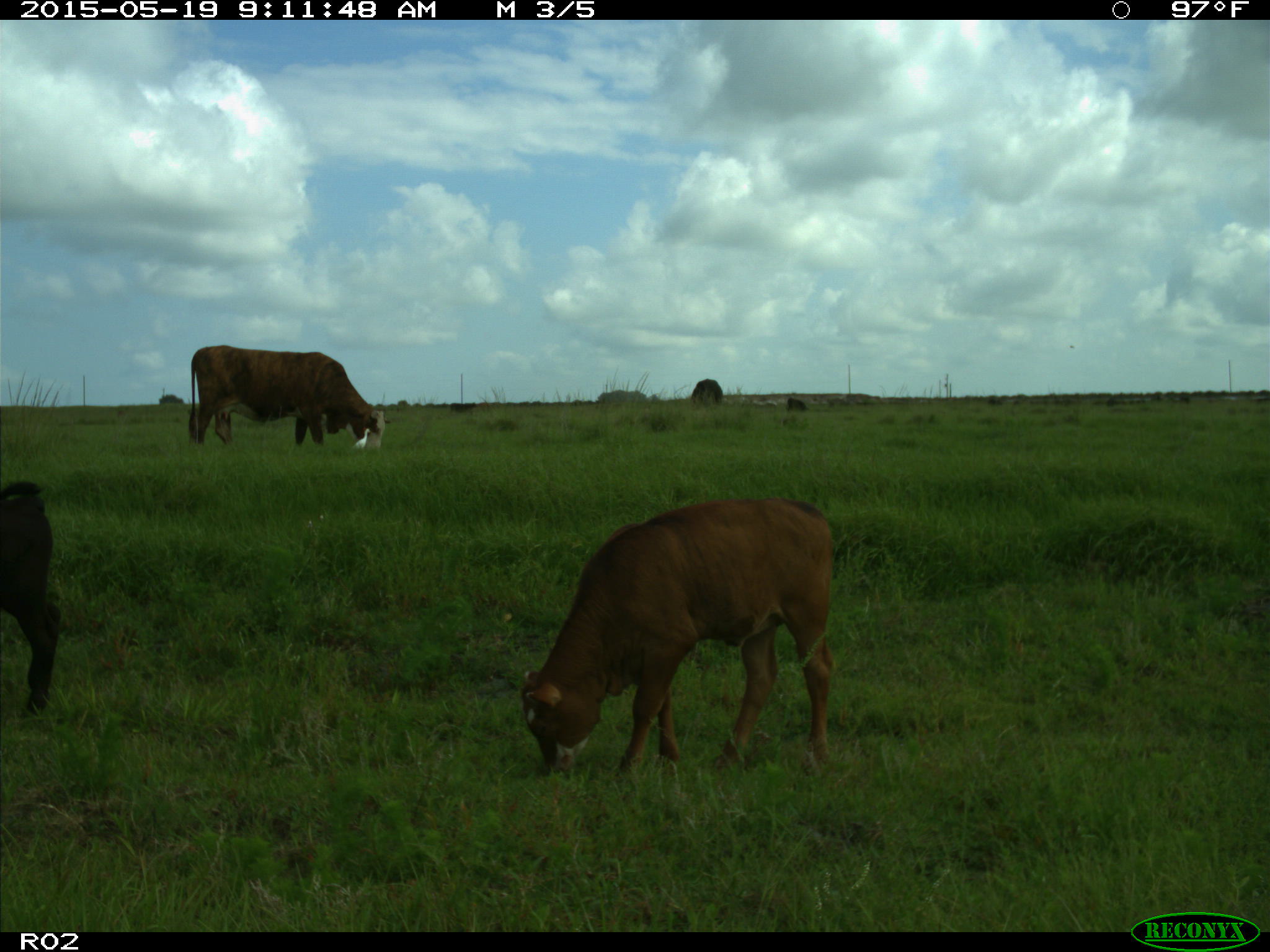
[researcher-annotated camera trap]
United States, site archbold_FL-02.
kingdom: Animalia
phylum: Chordata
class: Mammalia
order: Artiodactyla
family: Bovidae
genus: Bos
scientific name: Bos taurus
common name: domestic cow